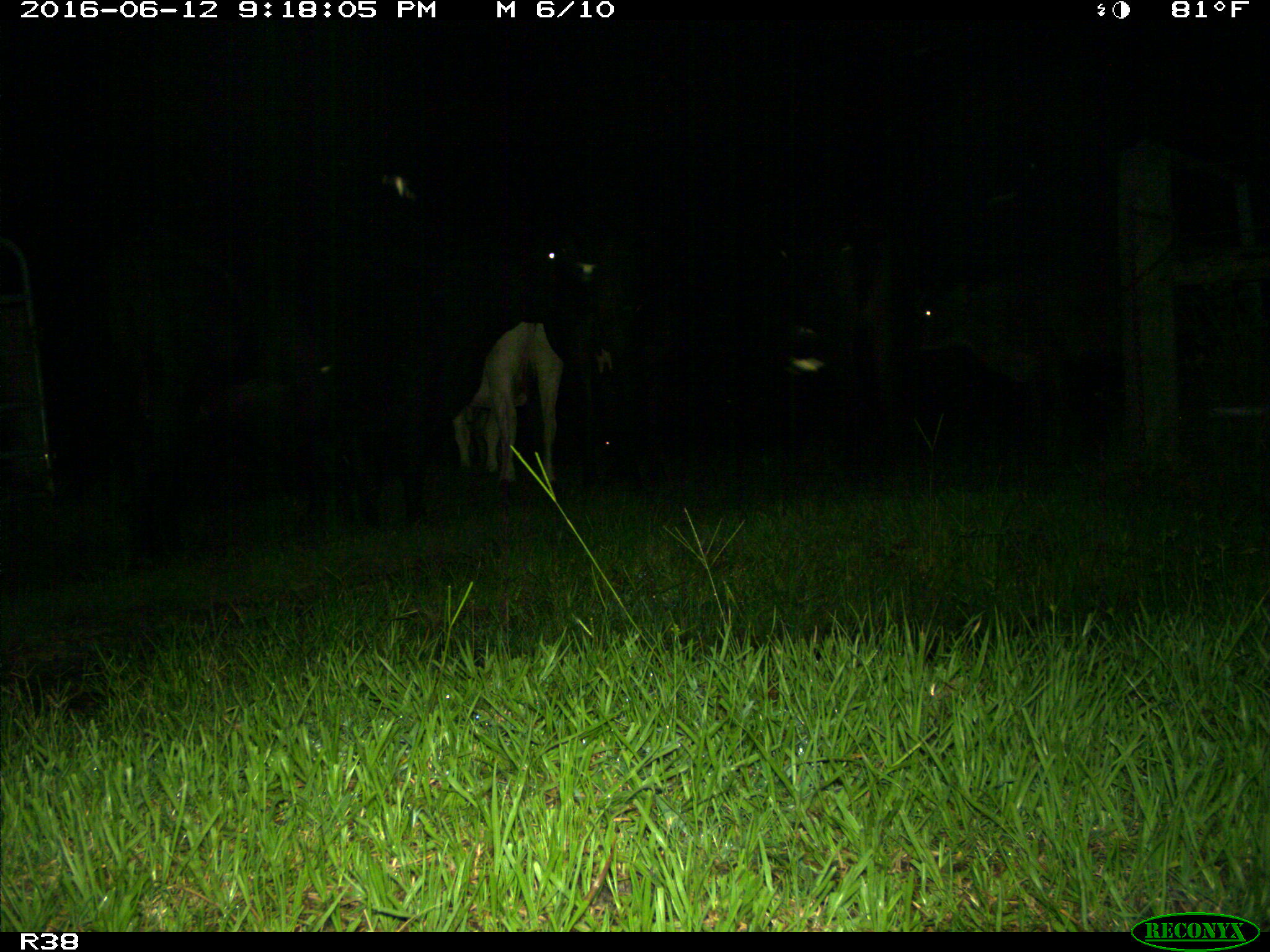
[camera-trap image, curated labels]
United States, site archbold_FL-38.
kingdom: Animalia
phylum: Chordata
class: Mammalia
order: Artiodactyla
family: Bovidae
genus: Bos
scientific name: Bos taurus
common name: domestic cow